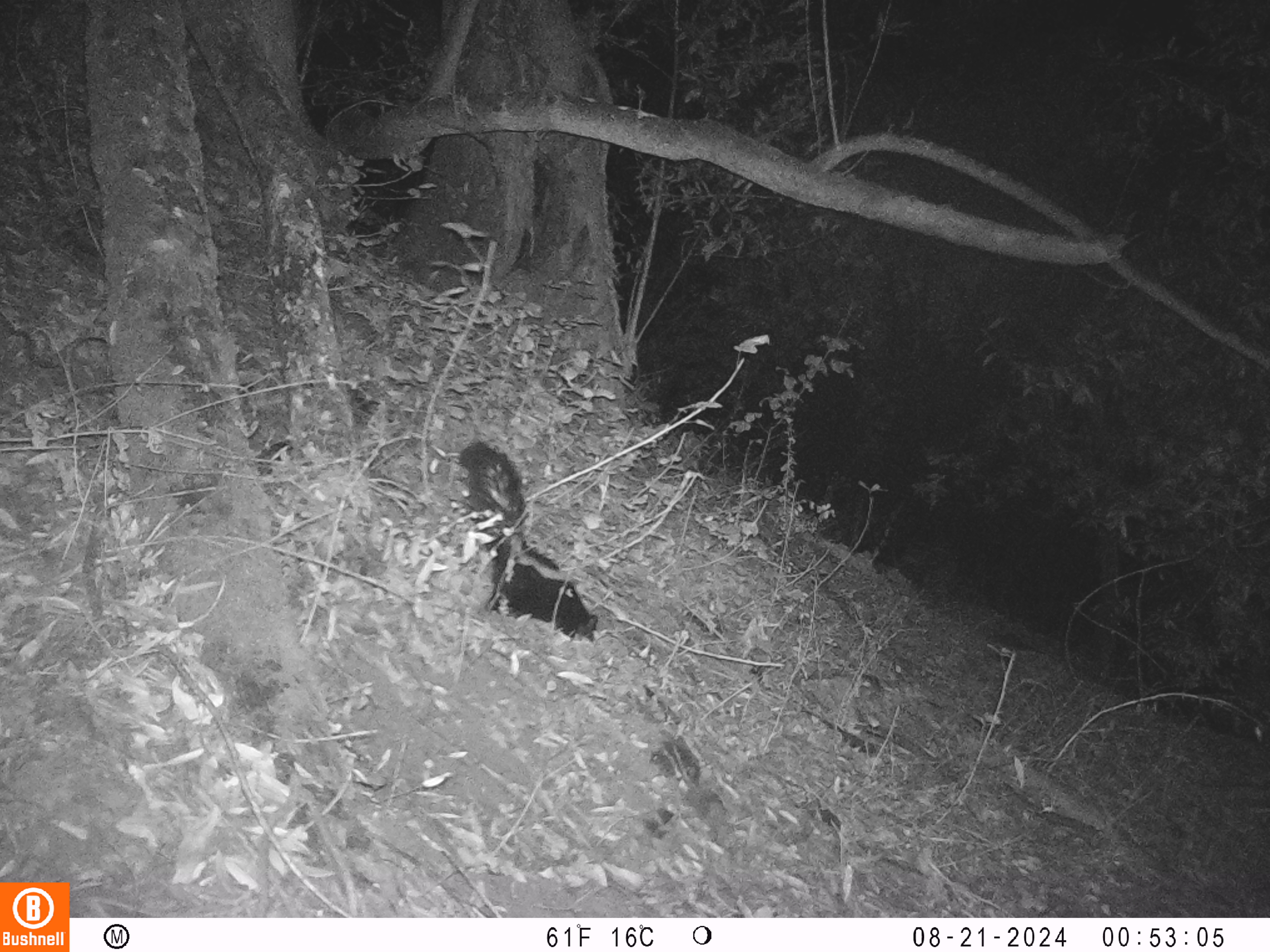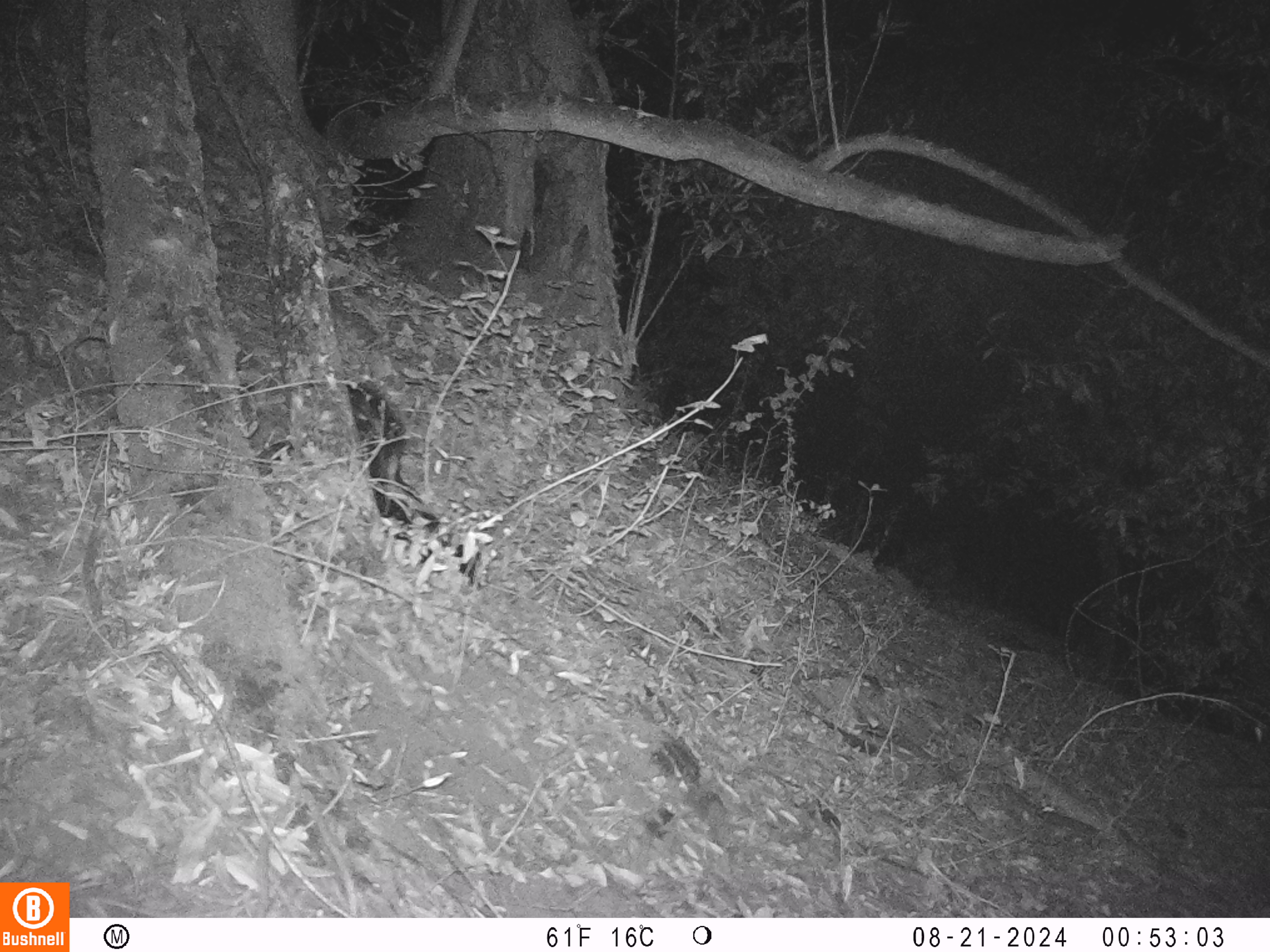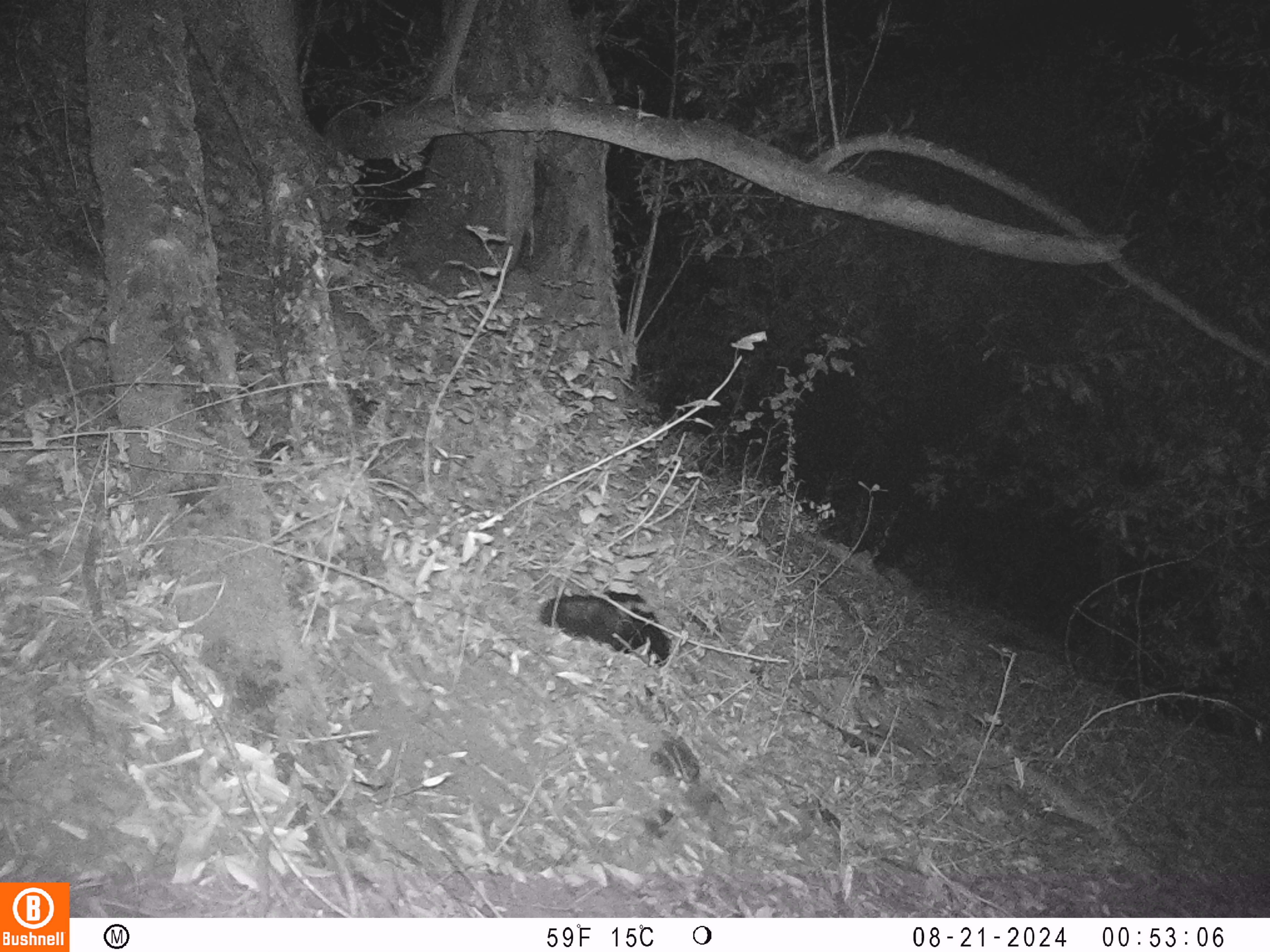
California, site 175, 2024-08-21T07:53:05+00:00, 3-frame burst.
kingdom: Animalia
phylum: Chordata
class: Mammalia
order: Carnivora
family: Mephitidae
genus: Mephitis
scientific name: Mephitis mephitis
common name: striped skunk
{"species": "striped skunk (Mephitis mephitis)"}